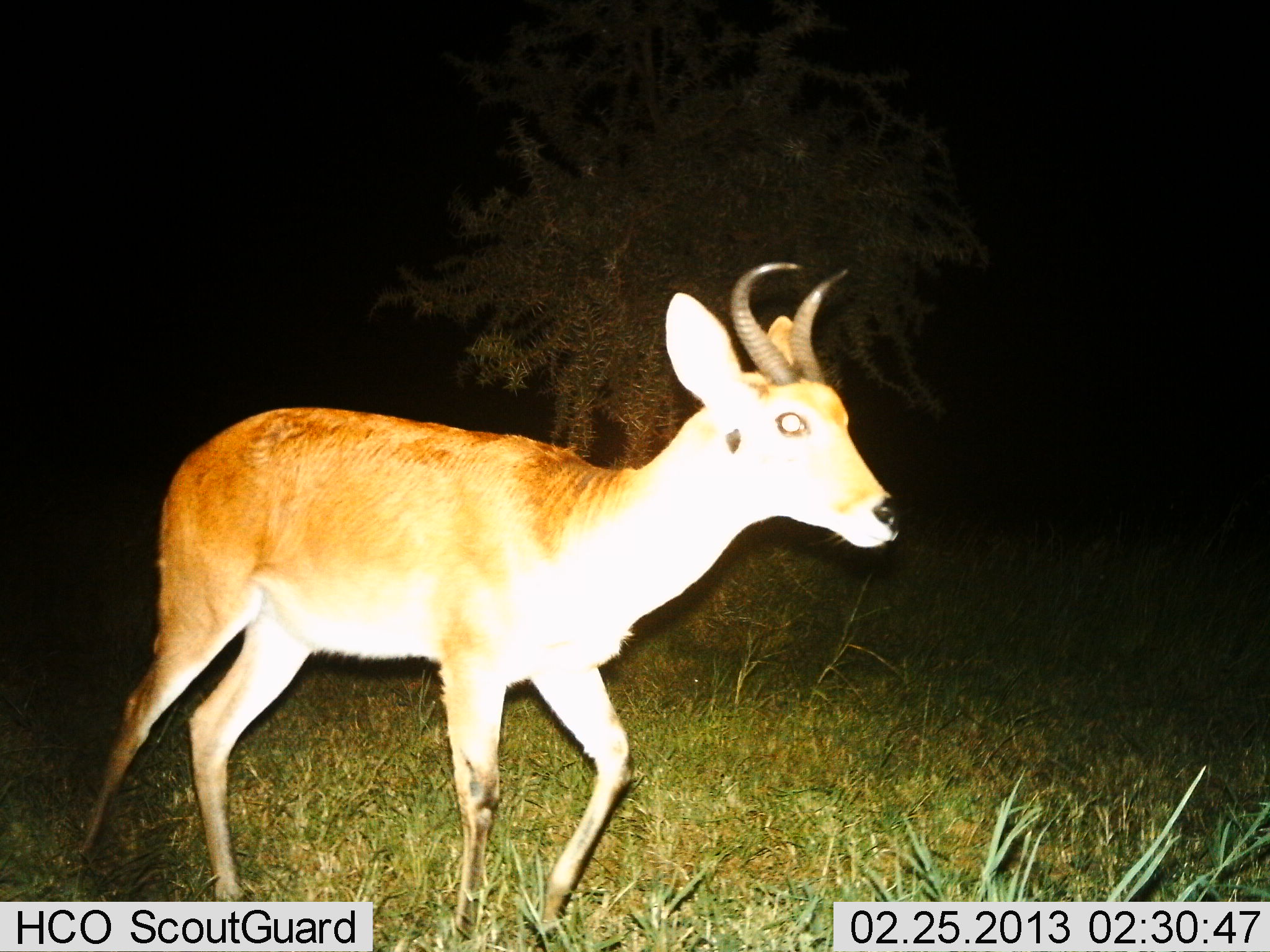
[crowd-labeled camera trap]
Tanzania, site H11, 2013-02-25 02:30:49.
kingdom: Animalia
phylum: Chordata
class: Mammalia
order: Artiodactyla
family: Bovidae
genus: Redunca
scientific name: Redunca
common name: reedbuck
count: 1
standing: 25%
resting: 0%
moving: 75%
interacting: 0%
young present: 3%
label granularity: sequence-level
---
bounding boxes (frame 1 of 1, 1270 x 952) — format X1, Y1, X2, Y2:
animal: 76, 258, 905, 942